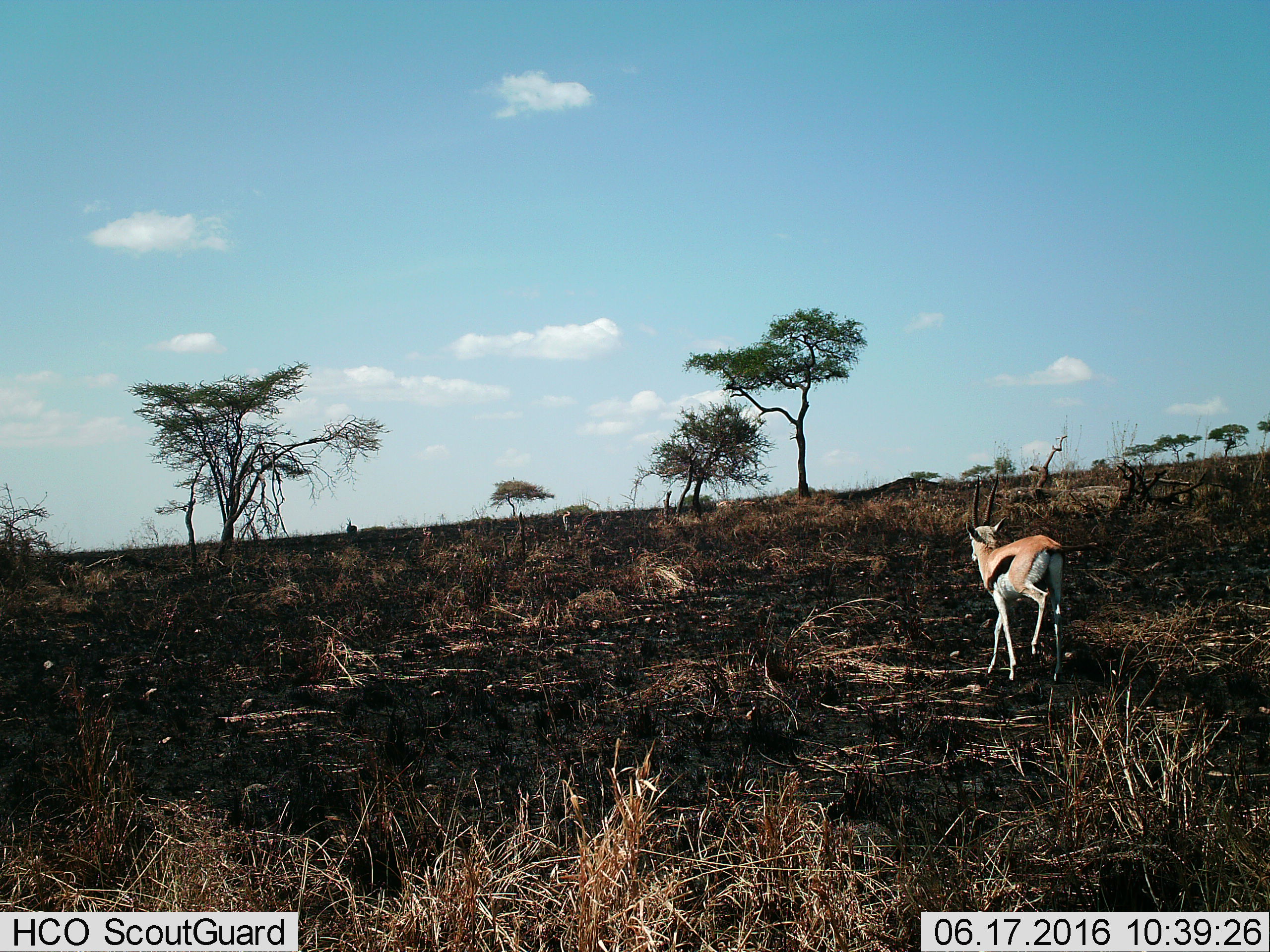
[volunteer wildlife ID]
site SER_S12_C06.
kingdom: Animalia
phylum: Chordata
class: Mammalia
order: Artiodactyla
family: Bovidae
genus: Eudorcas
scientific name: Eudorcas thomsonii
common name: thomson's gazelle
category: gazellethomsons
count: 1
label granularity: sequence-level